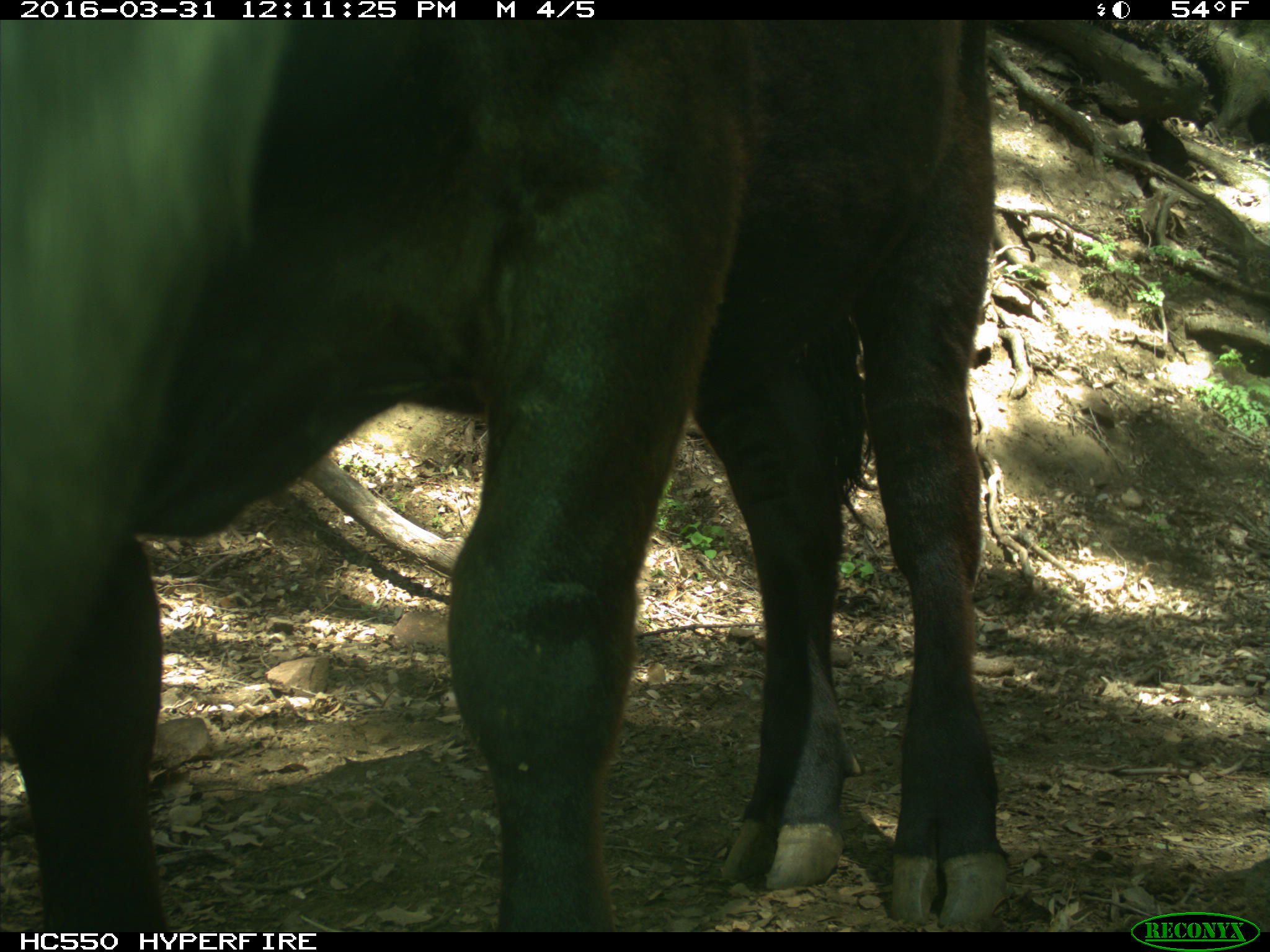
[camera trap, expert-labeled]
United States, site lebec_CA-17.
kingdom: Animalia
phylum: Chordata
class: Mammalia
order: Artiodactyla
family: Bovidae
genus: Bos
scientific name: Bos taurus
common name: domestic cow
Bos taurus (domestic cow).